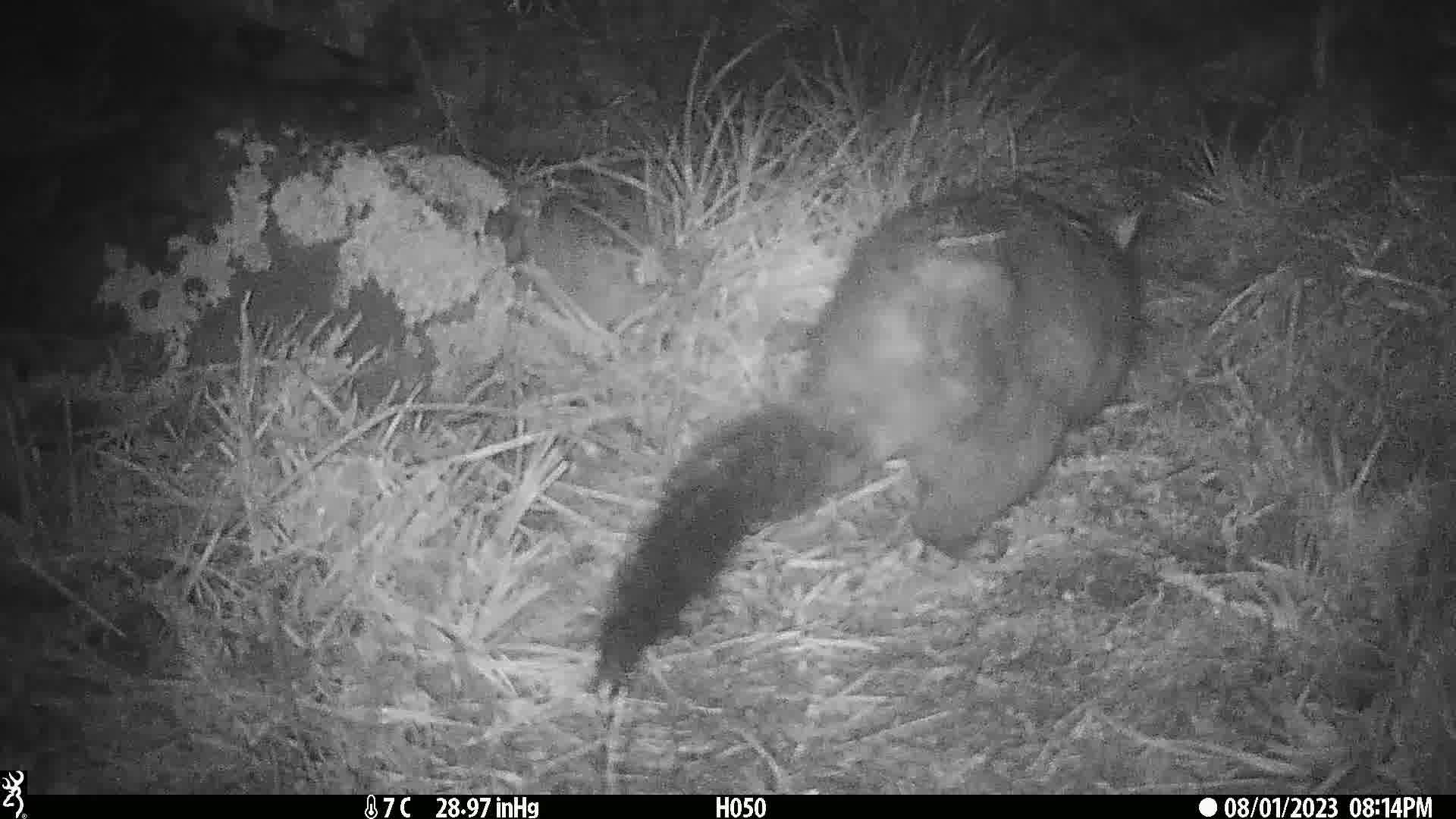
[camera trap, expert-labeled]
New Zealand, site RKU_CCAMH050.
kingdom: Animalia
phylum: Chordata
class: Mammalia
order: Diprotodontia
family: Phalangeridae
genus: Trichosurus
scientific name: Trichosurus vulpecula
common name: common brushtail possum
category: possum